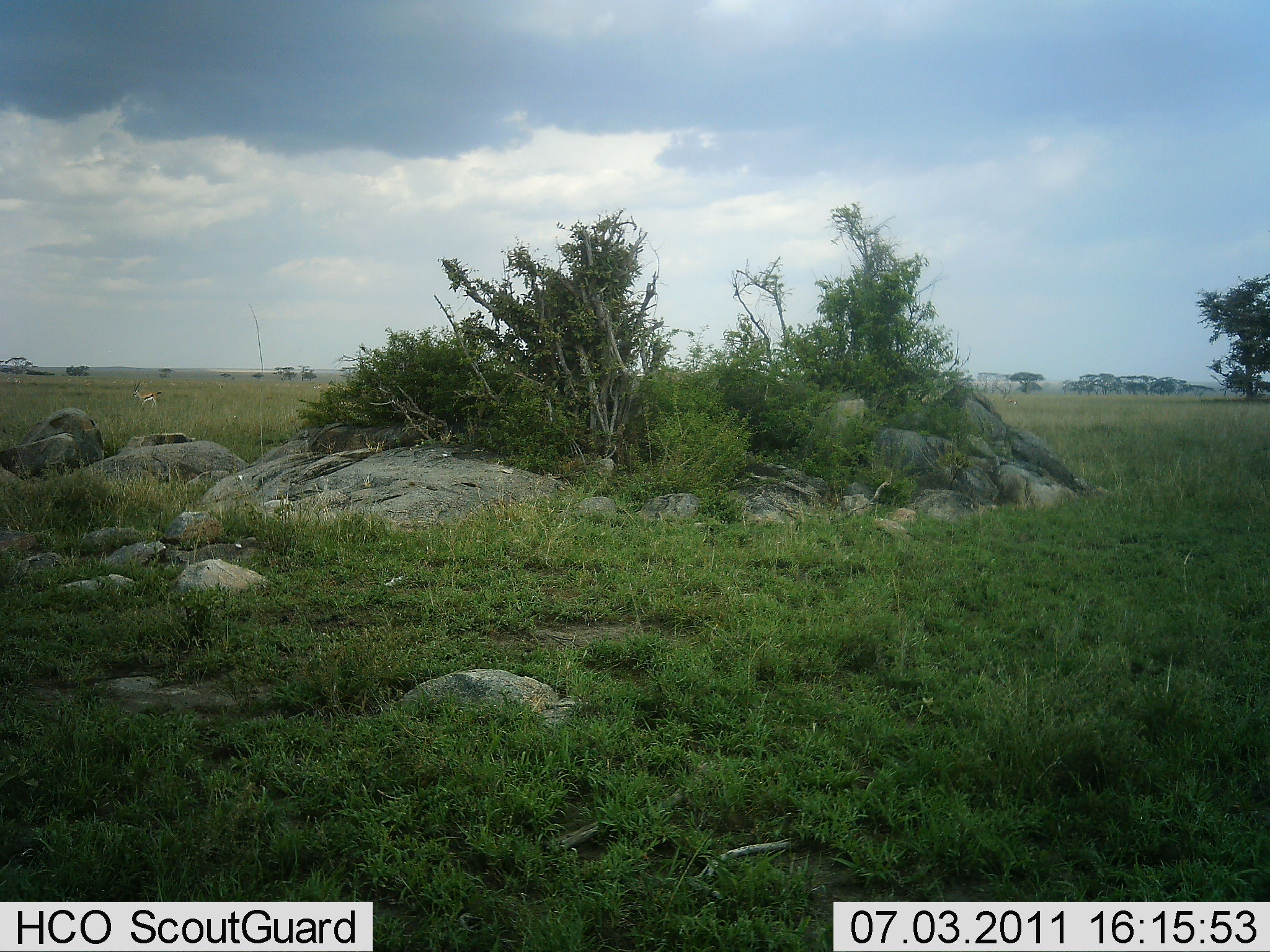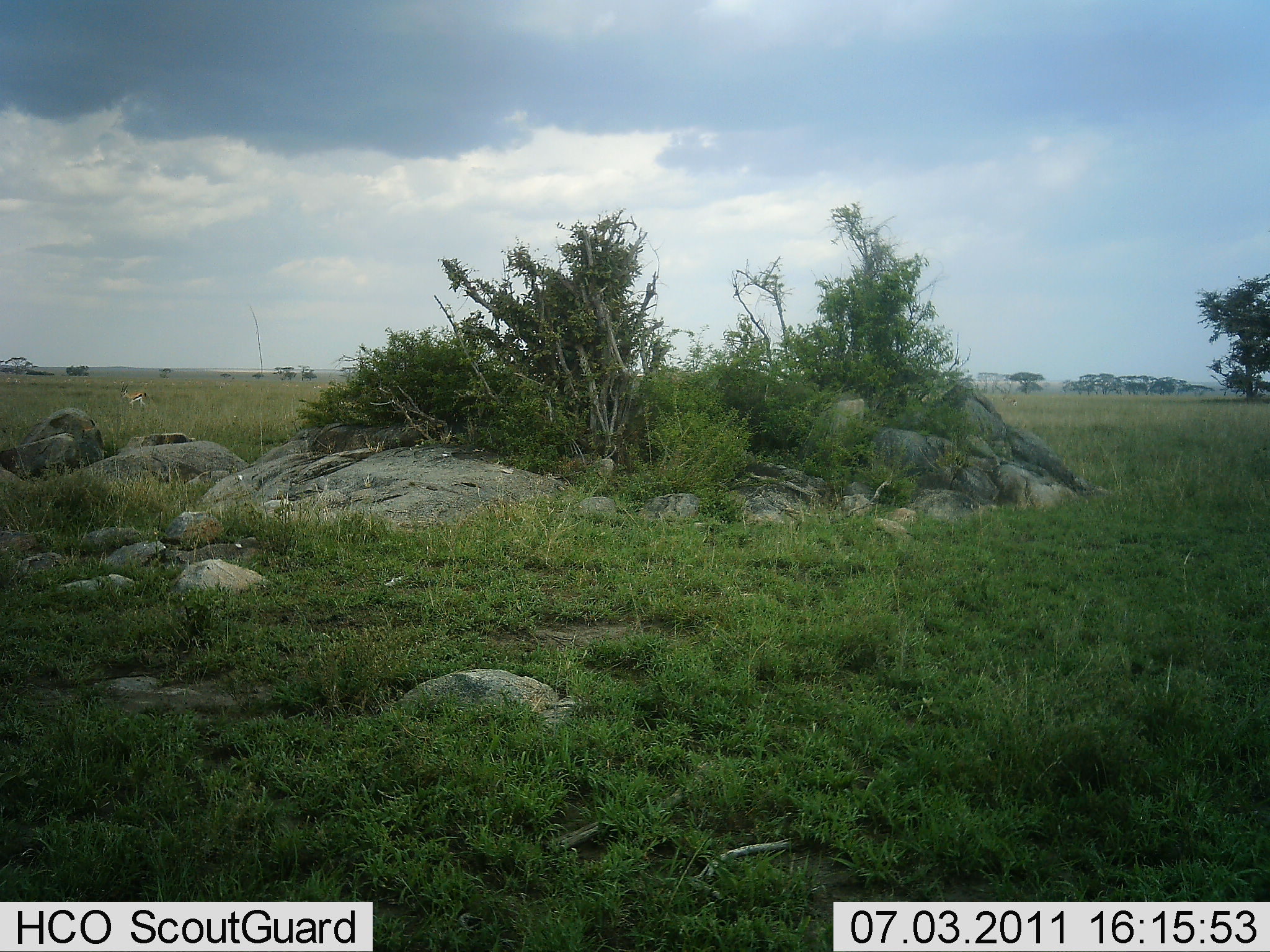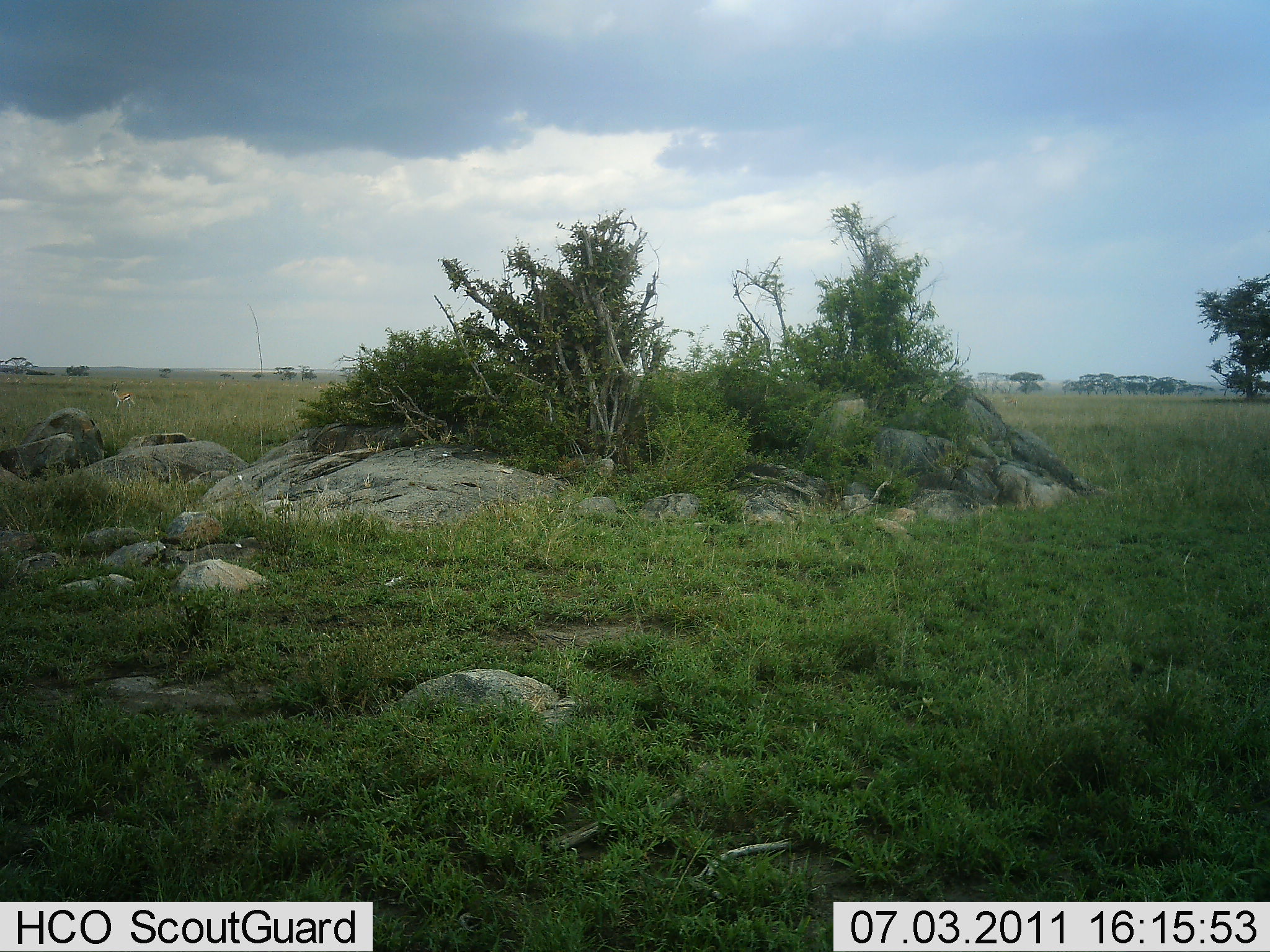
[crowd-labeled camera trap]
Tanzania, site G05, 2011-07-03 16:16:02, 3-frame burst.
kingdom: Animalia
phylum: Chordata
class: Mammalia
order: Artiodactyla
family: Bovidae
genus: Eudorcas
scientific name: Eudorcas thomsonii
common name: thomson's gazelle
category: gazellethomsons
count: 1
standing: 0%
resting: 0%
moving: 100%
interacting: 0%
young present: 0%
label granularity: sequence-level